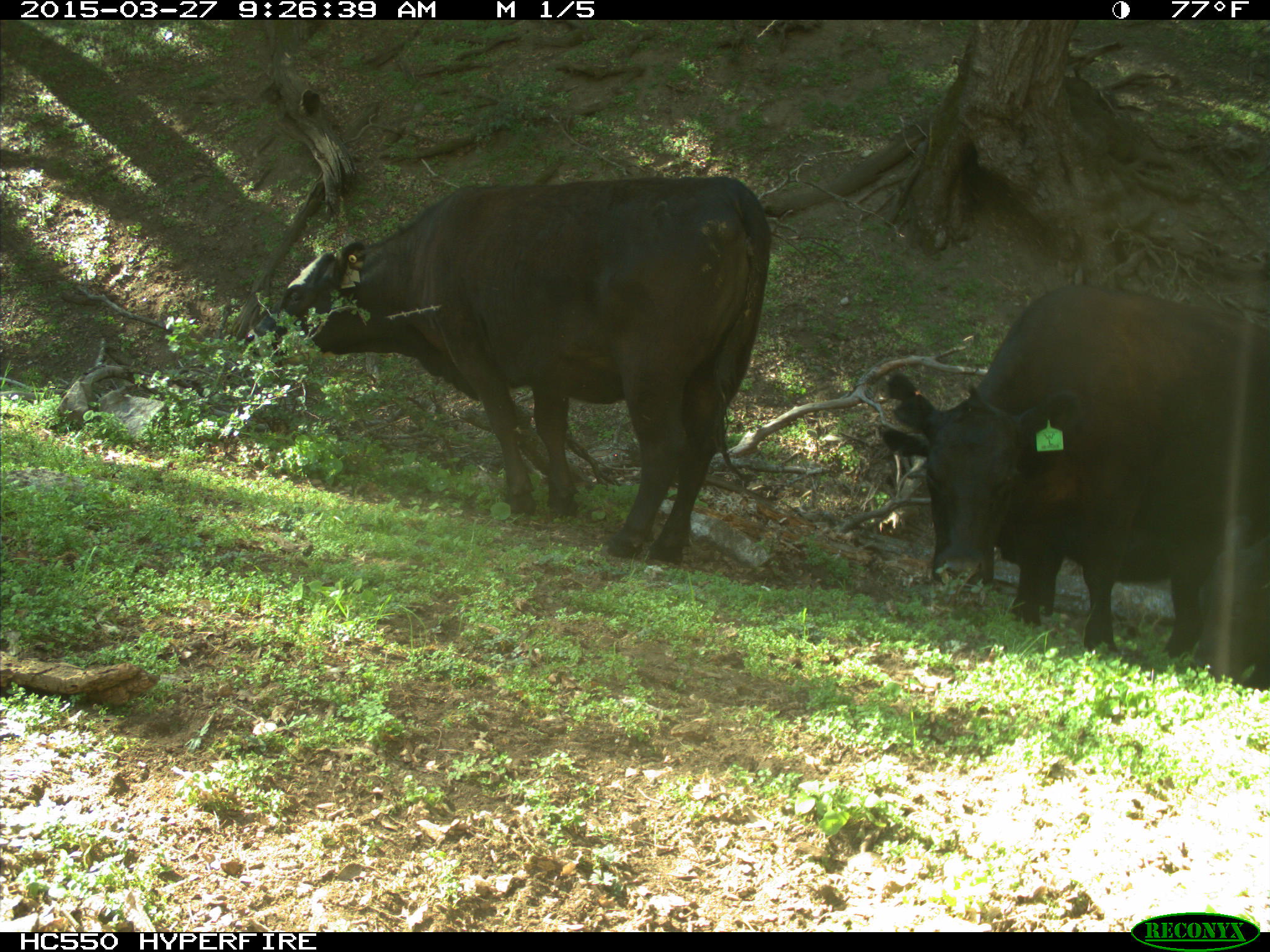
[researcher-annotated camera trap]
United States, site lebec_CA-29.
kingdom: Animalia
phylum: Chordata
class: Mammalia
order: Artiodactyla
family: Bovidae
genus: Bos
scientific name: Bos taurus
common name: domestic cow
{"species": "Bos taurus (domestic cow)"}